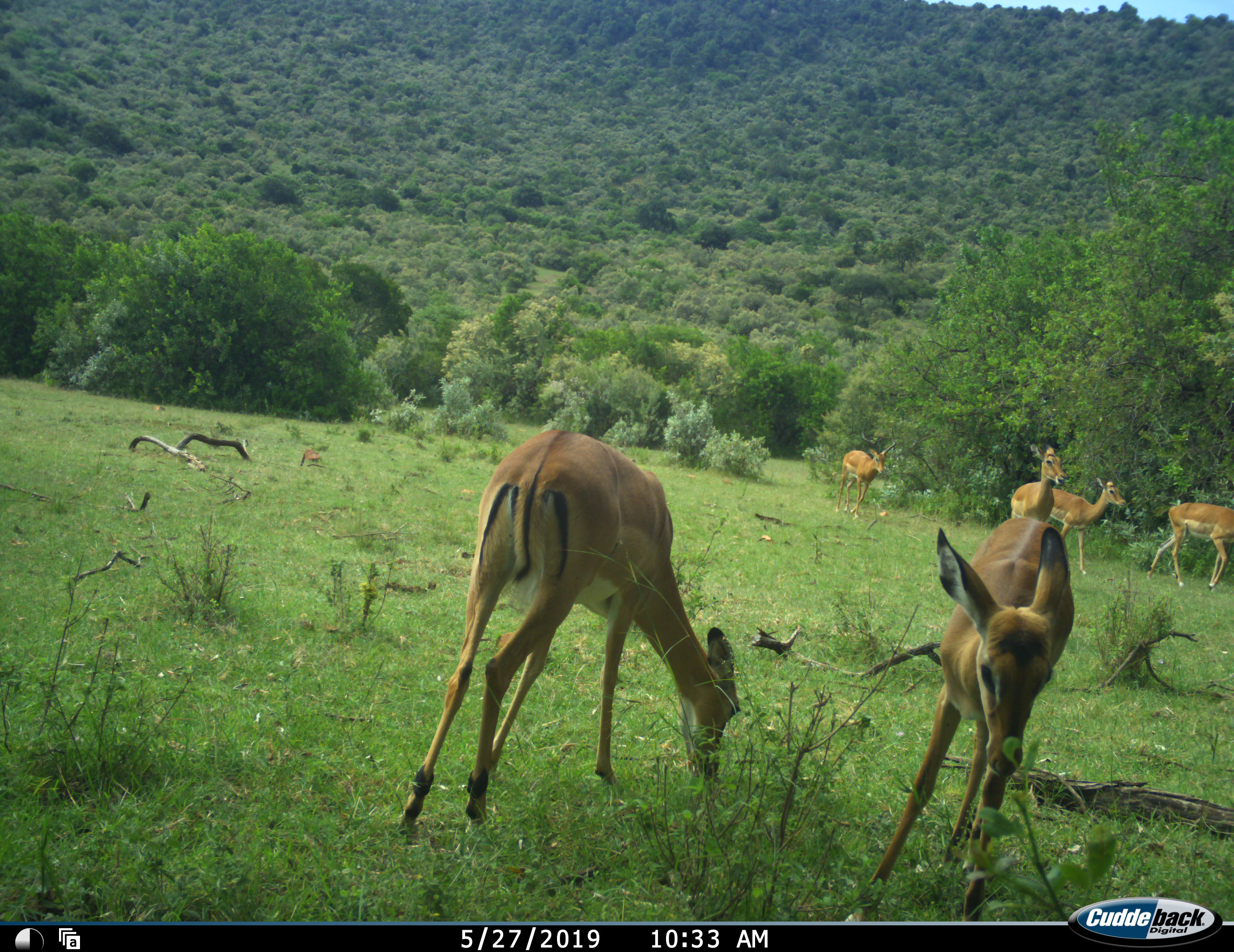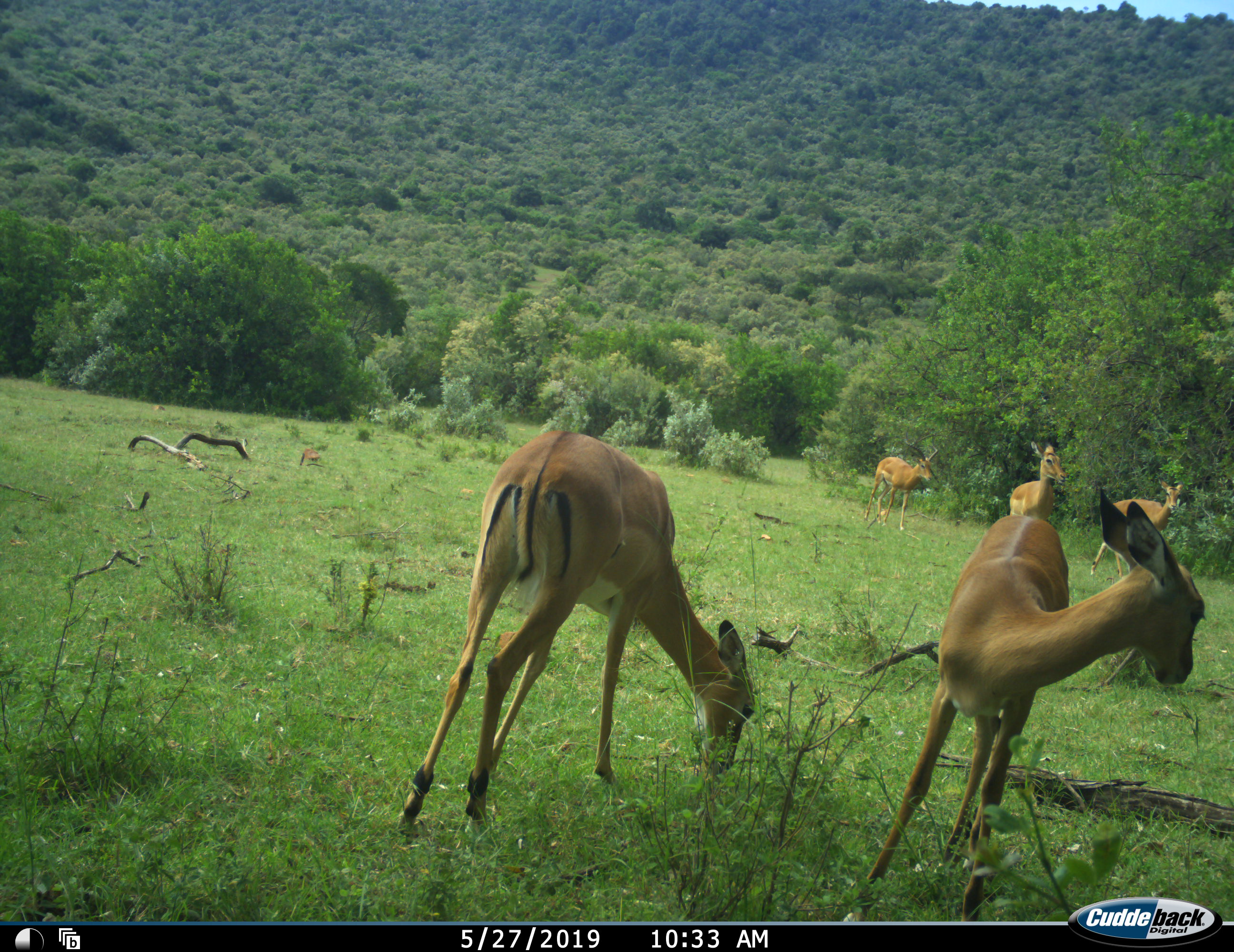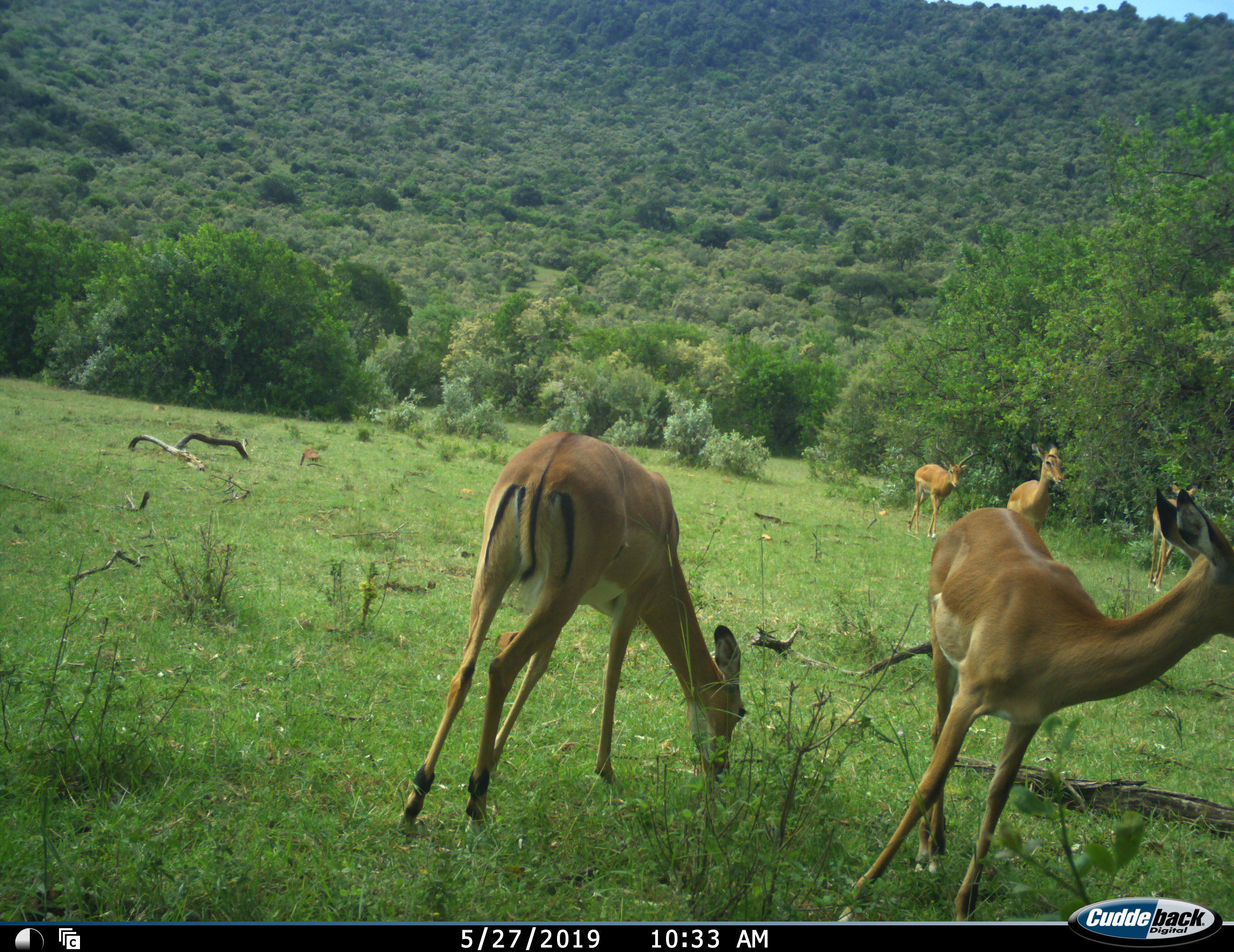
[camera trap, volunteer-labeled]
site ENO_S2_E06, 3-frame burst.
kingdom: Animalia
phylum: Chordata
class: Mammalia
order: Artiodactyla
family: Bovidae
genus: Aepyceros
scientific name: Aepyceros melampus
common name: impala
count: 6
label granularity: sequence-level